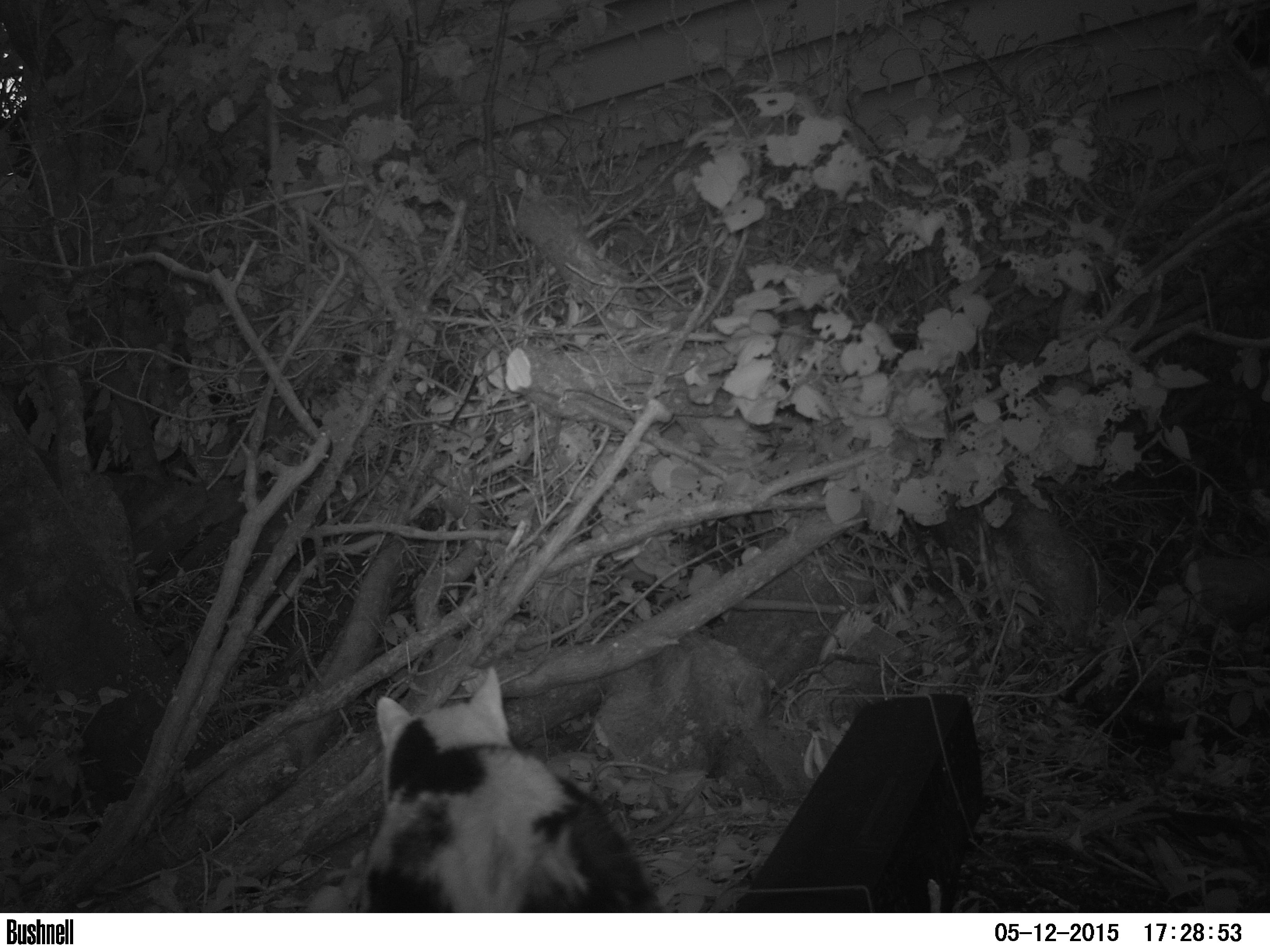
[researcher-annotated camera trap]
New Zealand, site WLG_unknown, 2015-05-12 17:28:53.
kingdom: Animalia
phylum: Chordata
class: Mammalia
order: Carnivora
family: Felidae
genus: Felis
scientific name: Felis catus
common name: domestic cat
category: cat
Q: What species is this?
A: Cat (domestic cat) (Felis catus).